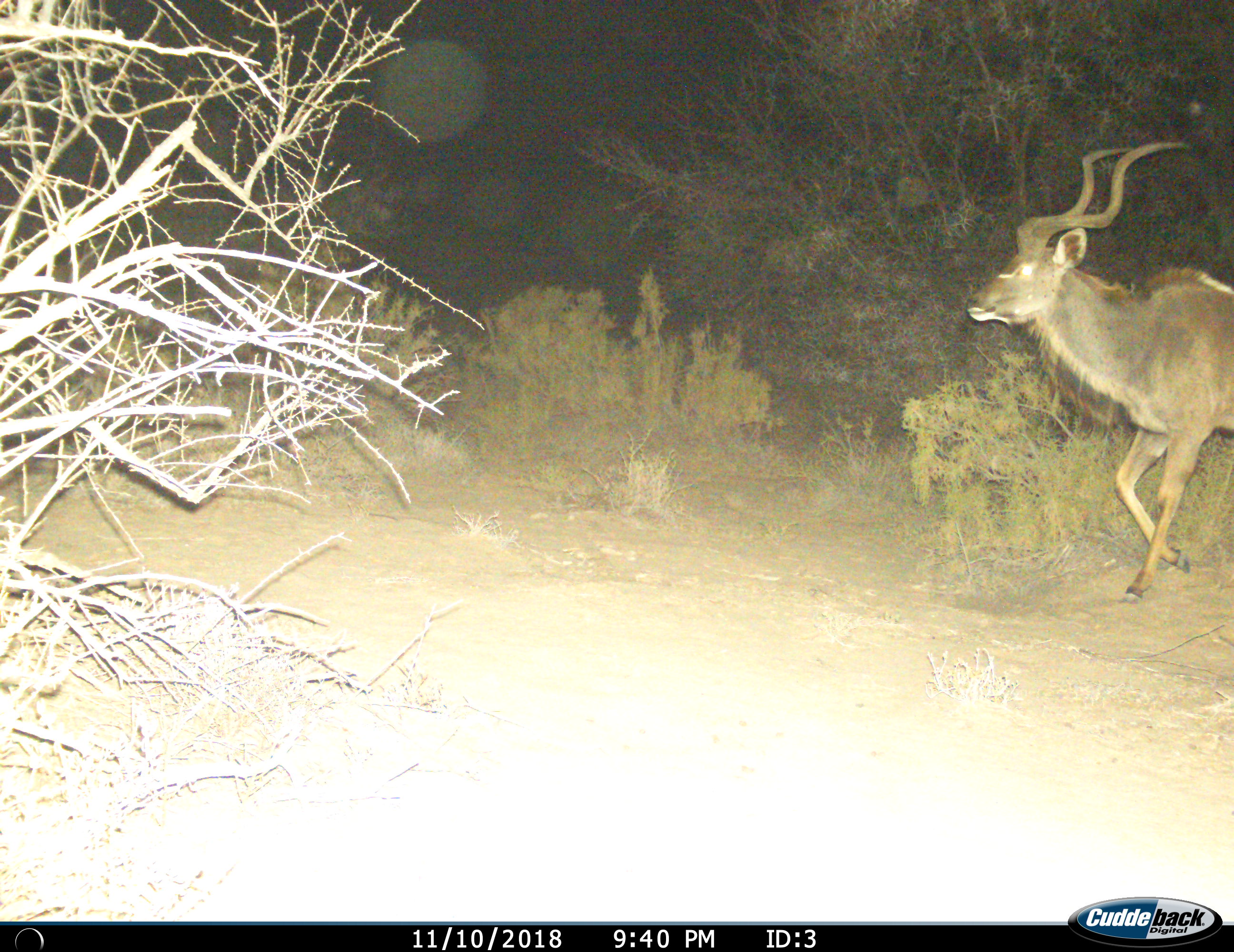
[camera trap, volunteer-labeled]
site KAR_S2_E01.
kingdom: Animalia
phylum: Chordata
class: Mammalia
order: Artiodactyla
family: Bovidae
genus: Tragelaphus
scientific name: Tragelaphus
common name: kudu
Kudu (Tragelaphus), count 1. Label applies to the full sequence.